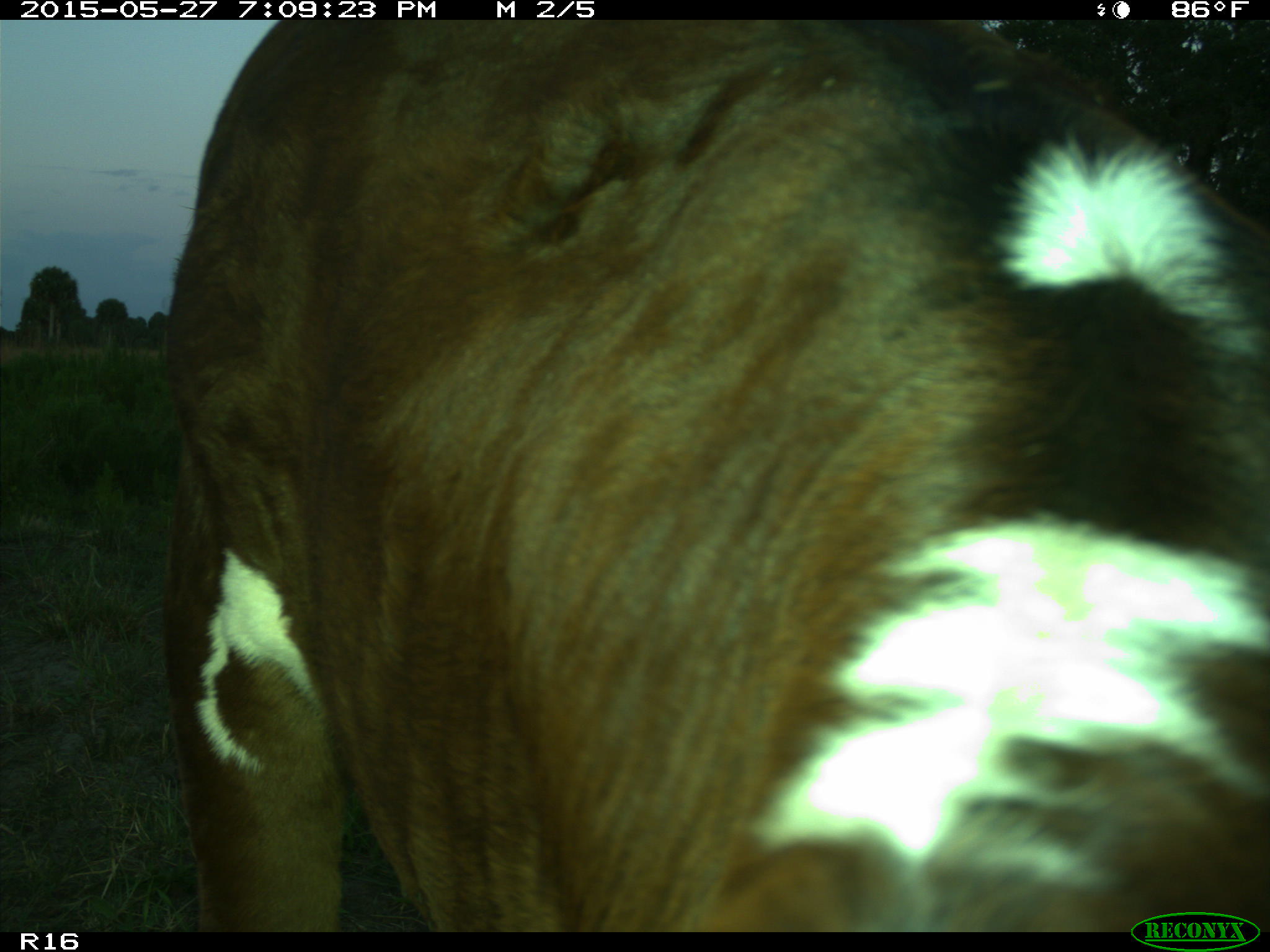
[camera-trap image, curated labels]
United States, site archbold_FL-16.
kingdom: Animalia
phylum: Chordata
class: Mammalia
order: Artiodactyla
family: Bovidae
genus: Bos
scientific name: Bos taurus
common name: domestic cow